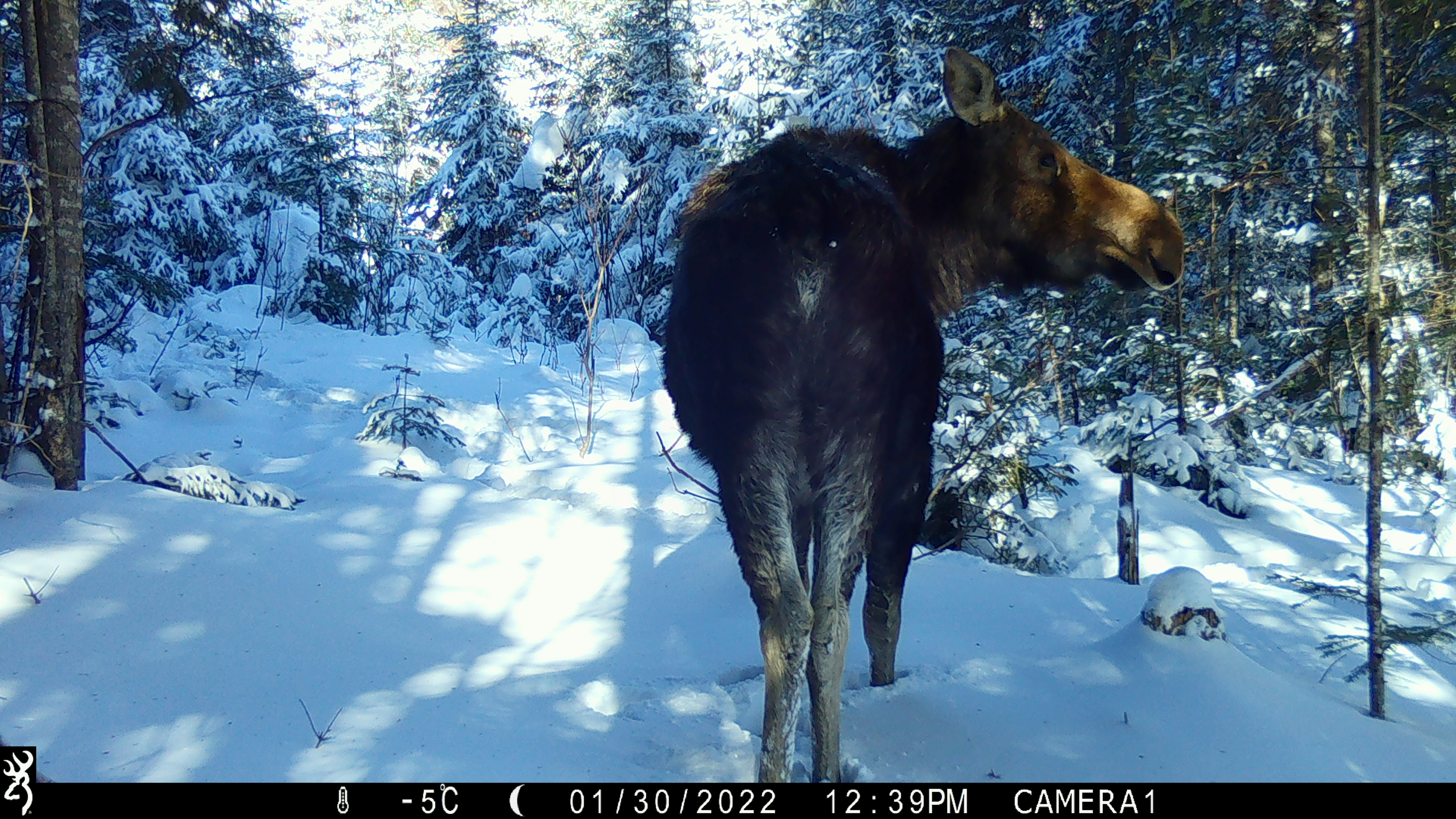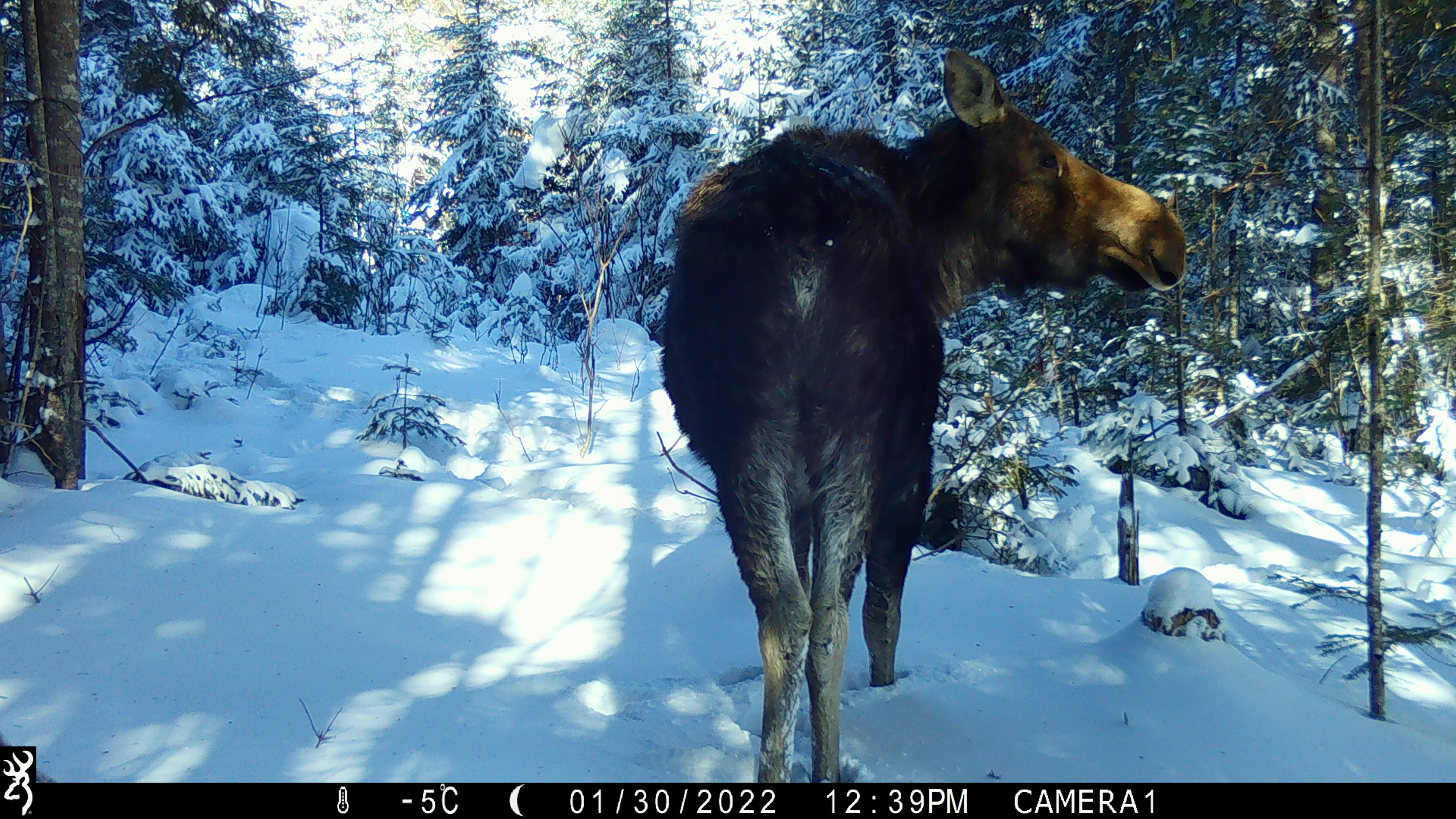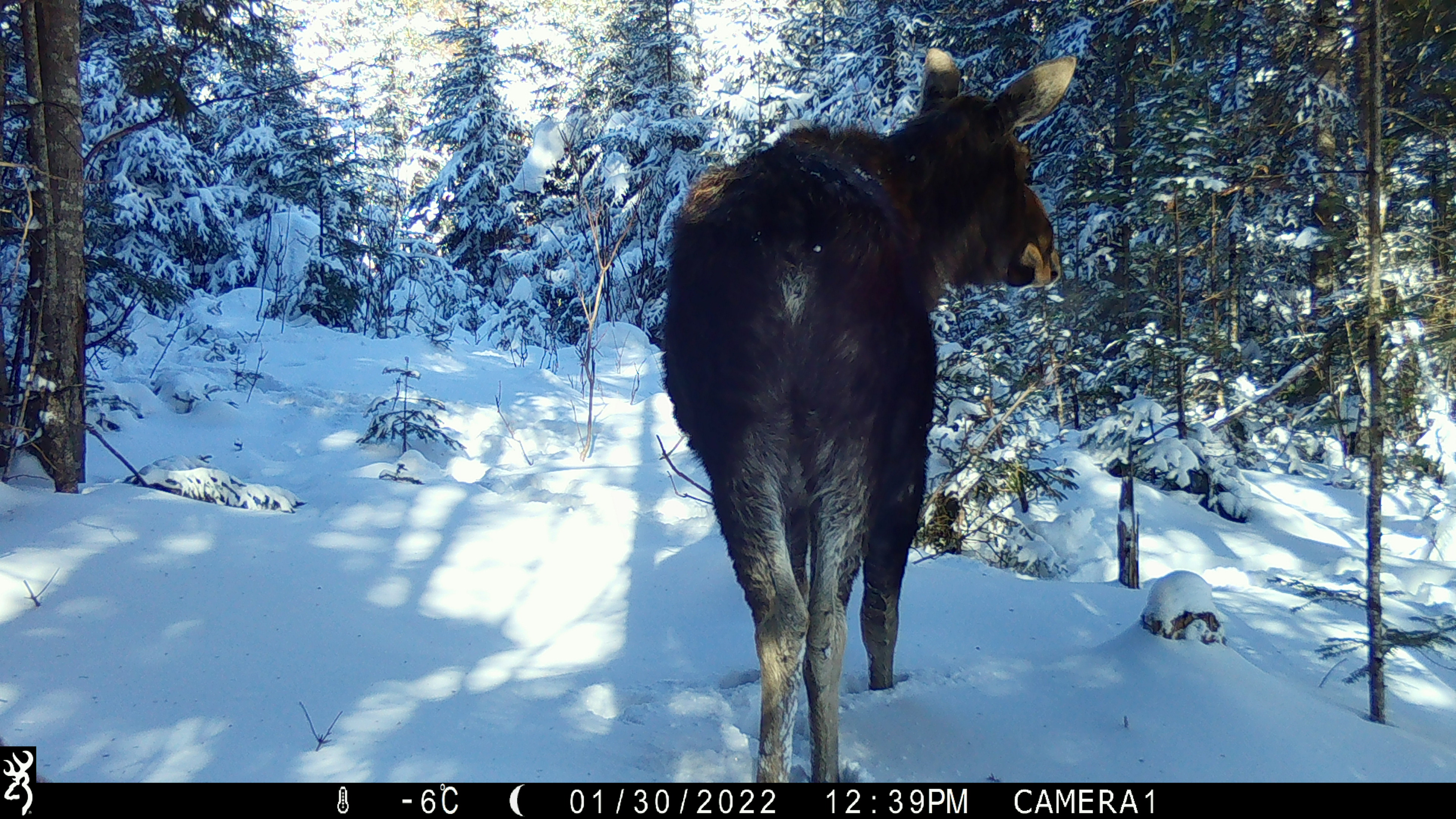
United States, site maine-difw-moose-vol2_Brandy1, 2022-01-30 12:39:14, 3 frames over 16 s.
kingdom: Animalia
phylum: Chordata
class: Mammalia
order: Artiodactyla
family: Cervidae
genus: Alces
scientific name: Alces alces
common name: moose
Moose (Alces alces).